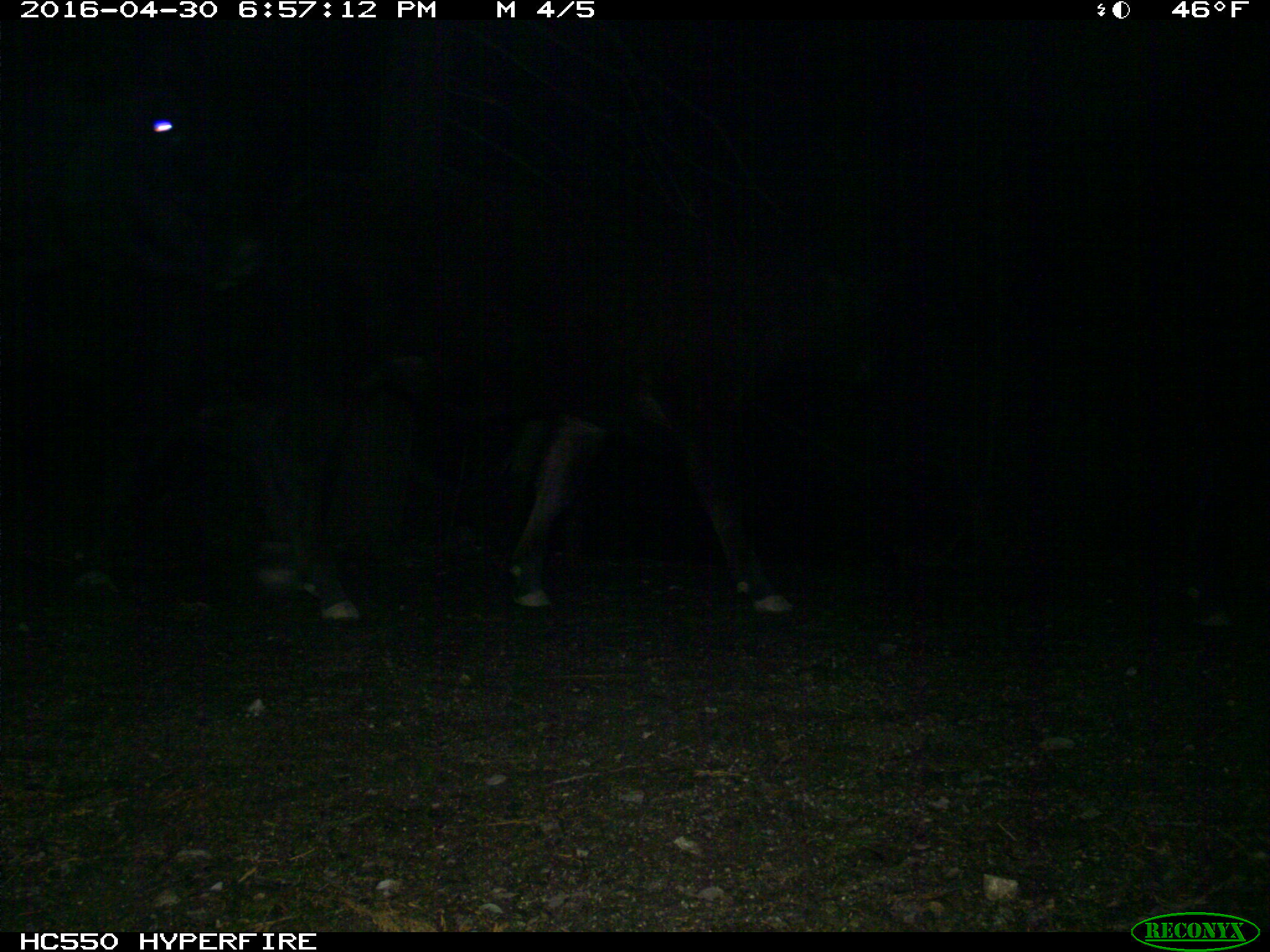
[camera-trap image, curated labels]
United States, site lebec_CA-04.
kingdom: Animalia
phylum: Chordata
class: Mammalia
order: Artiodactyla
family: Bovidae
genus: Bos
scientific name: Bos taurus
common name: domestic cow